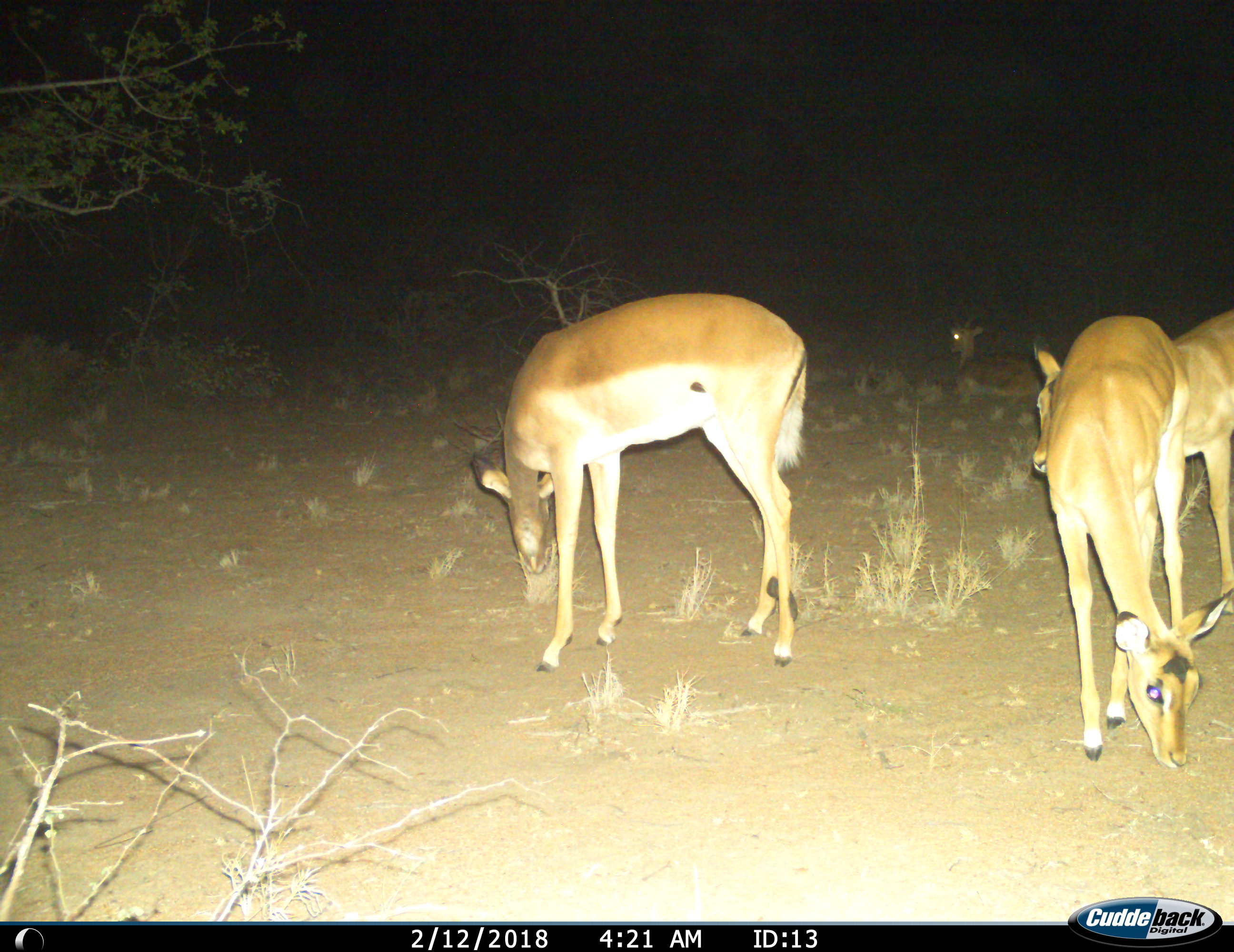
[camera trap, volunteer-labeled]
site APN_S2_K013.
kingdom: Animalia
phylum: Chordata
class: Mammalia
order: Artiodactyla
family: Bovidae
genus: Aepyceros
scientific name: Aepyceros melampus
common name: impala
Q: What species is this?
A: Impala (Aepyceros melampus).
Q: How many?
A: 4.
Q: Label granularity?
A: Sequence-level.